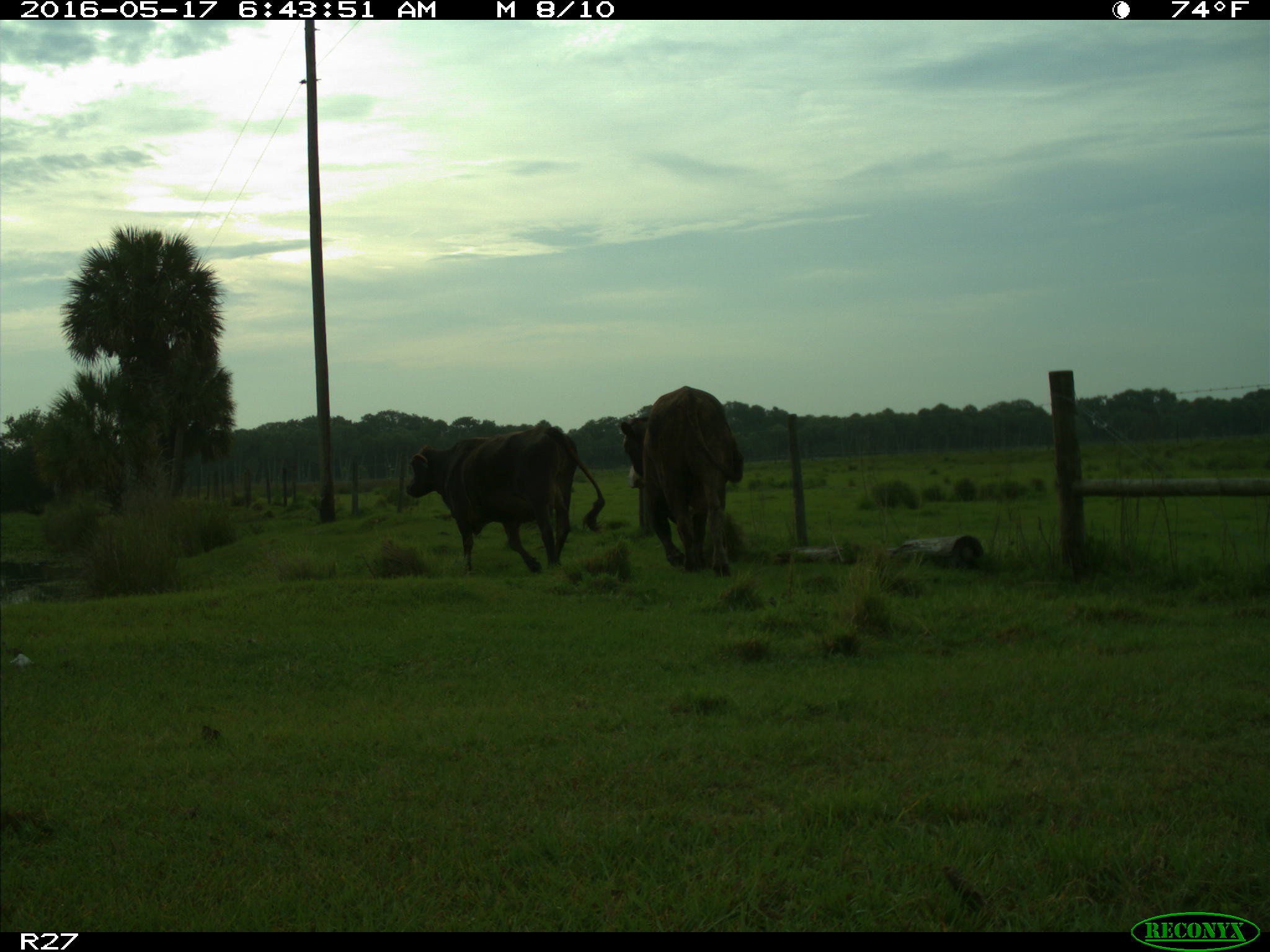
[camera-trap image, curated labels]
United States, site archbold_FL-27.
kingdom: Animalia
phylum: Chordata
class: Mammalia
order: Artiodactyla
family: Bovidae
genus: Bos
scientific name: Bos taurus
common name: domestic cow